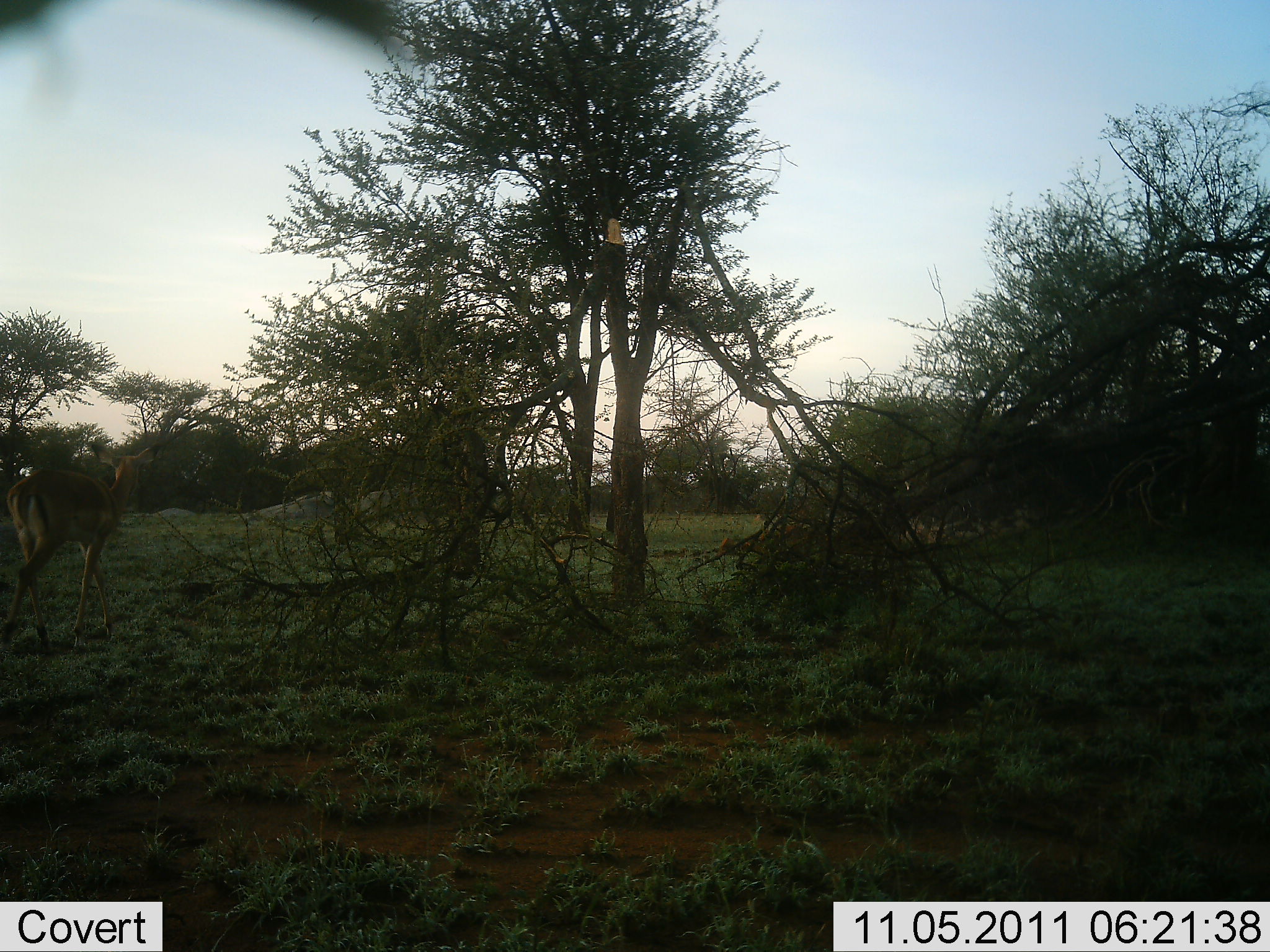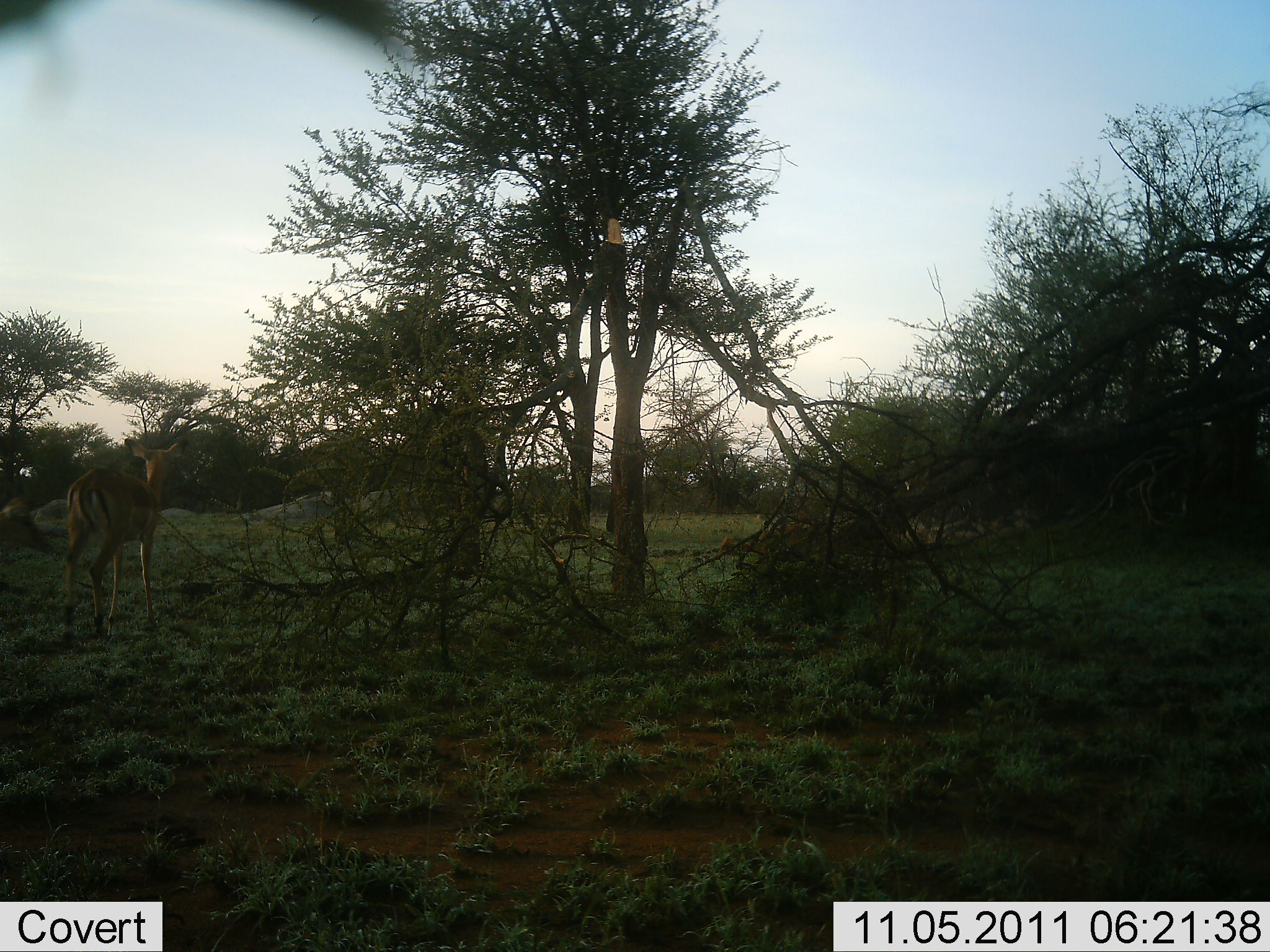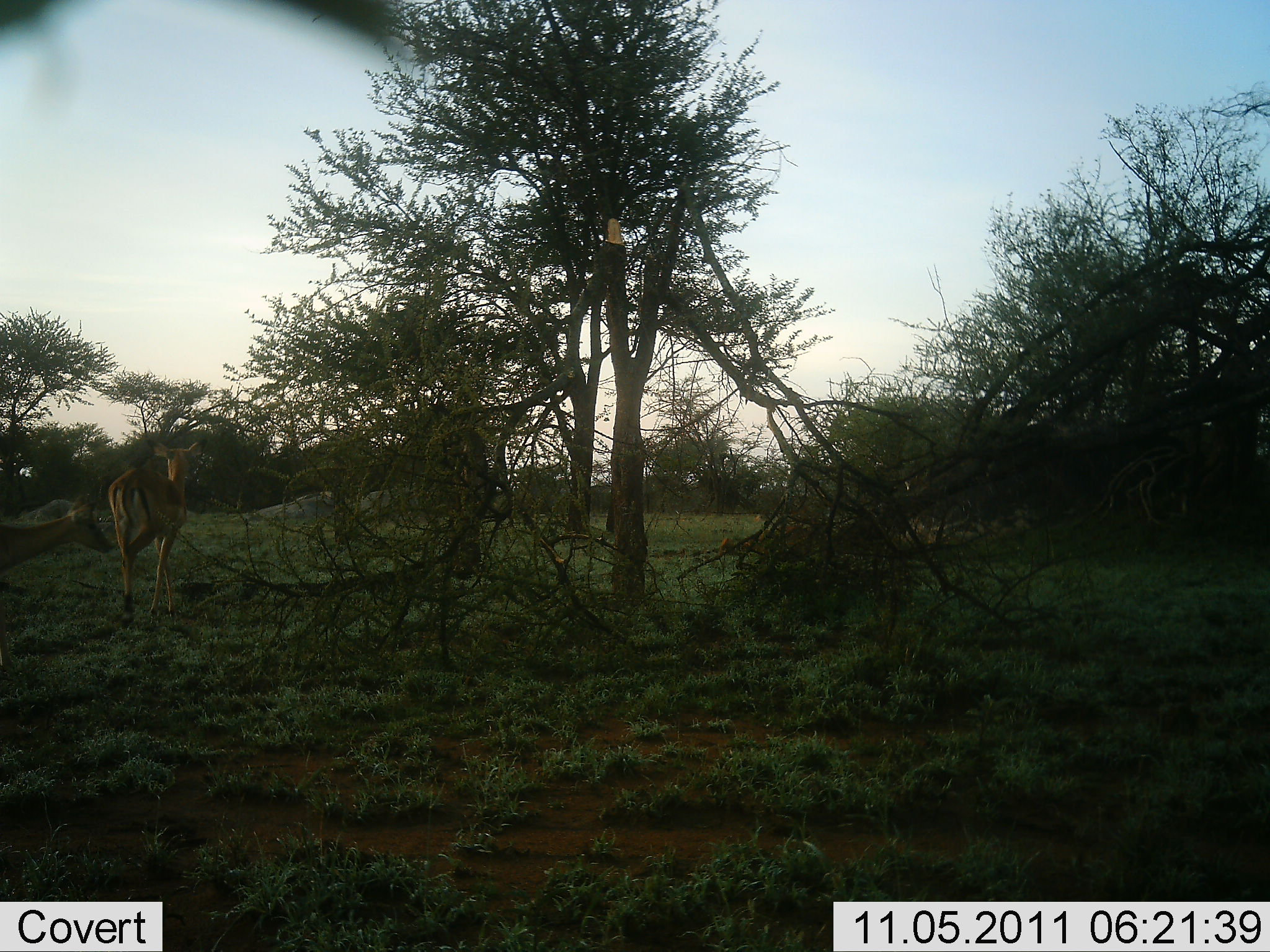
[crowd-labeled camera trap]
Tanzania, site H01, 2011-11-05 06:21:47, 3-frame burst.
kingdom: Animalia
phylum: Chordata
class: Mammalia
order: Artiodactyla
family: Bovidae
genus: Aepyceros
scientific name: Aepyceros melampus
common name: impala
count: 2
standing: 0%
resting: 0%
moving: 100%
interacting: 0%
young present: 0%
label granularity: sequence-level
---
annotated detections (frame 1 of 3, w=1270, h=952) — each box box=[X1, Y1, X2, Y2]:
animal: box=[0, 442, 161, 653]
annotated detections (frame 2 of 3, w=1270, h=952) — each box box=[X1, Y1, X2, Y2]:
animal: box=[62, 437, 188, 646]; box=[0, 497, 57, 558]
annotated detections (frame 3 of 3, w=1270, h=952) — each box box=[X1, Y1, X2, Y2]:
animal: box=[107, 437, 209, 629]; box=[0, 497, 113, 577]